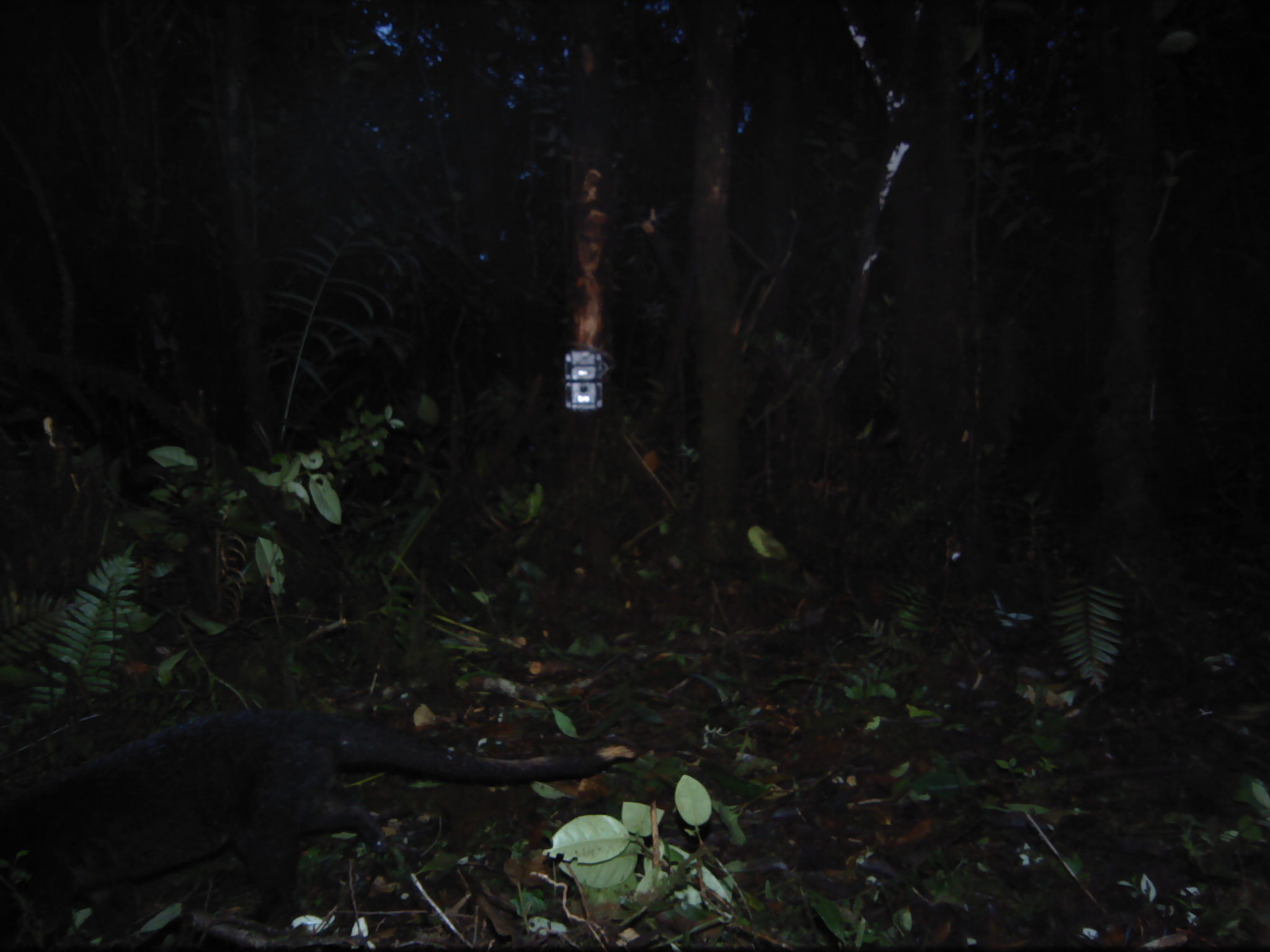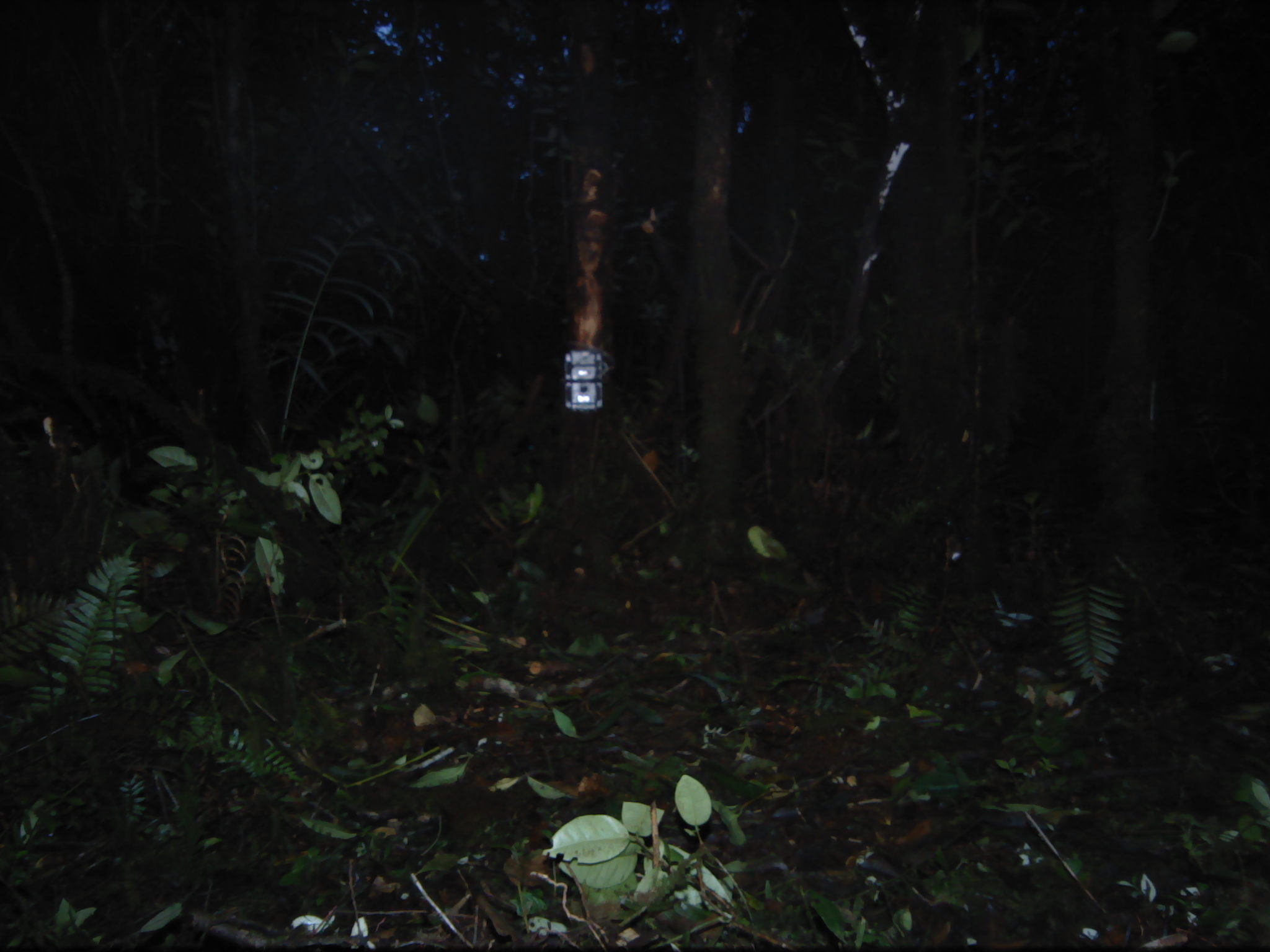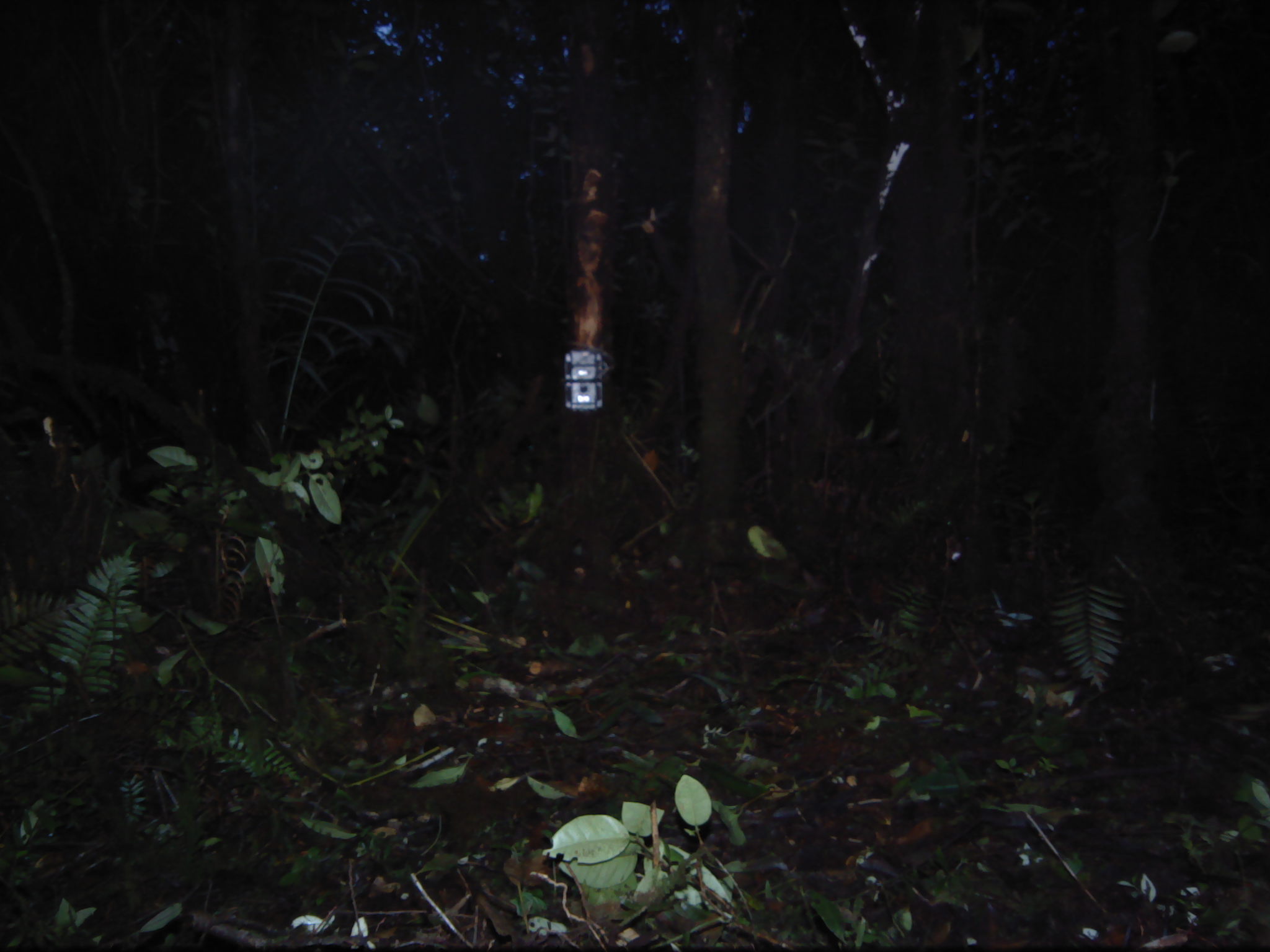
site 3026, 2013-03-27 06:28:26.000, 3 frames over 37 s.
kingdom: Animalia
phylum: Chordata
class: Mammalia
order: Carnivora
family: Viverridae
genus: Paguma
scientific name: Paguma larvata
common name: masked palm civet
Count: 1.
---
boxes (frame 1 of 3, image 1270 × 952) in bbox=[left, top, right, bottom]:
paguma larvata: bbox=[0, 664, 634, 951]